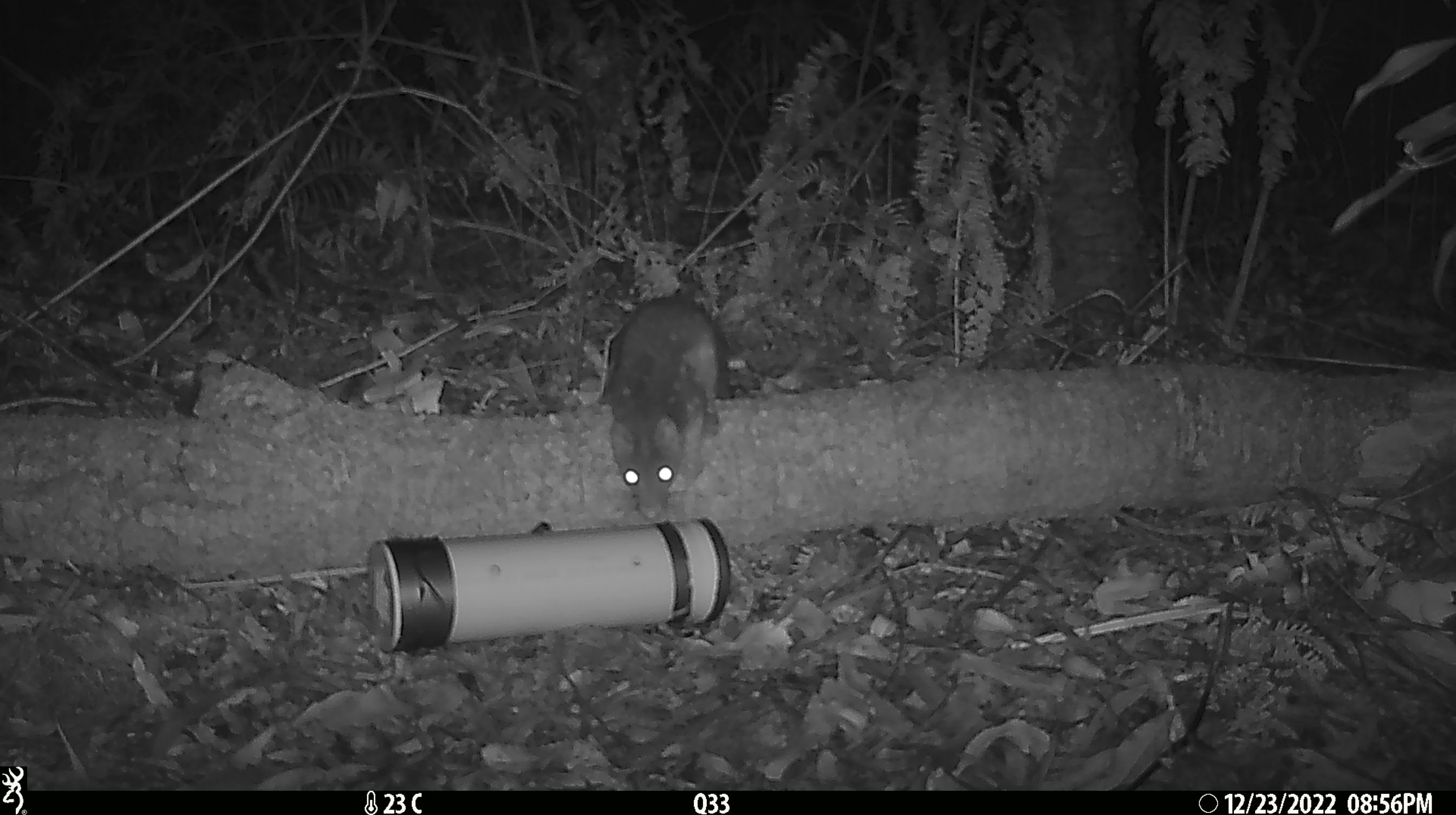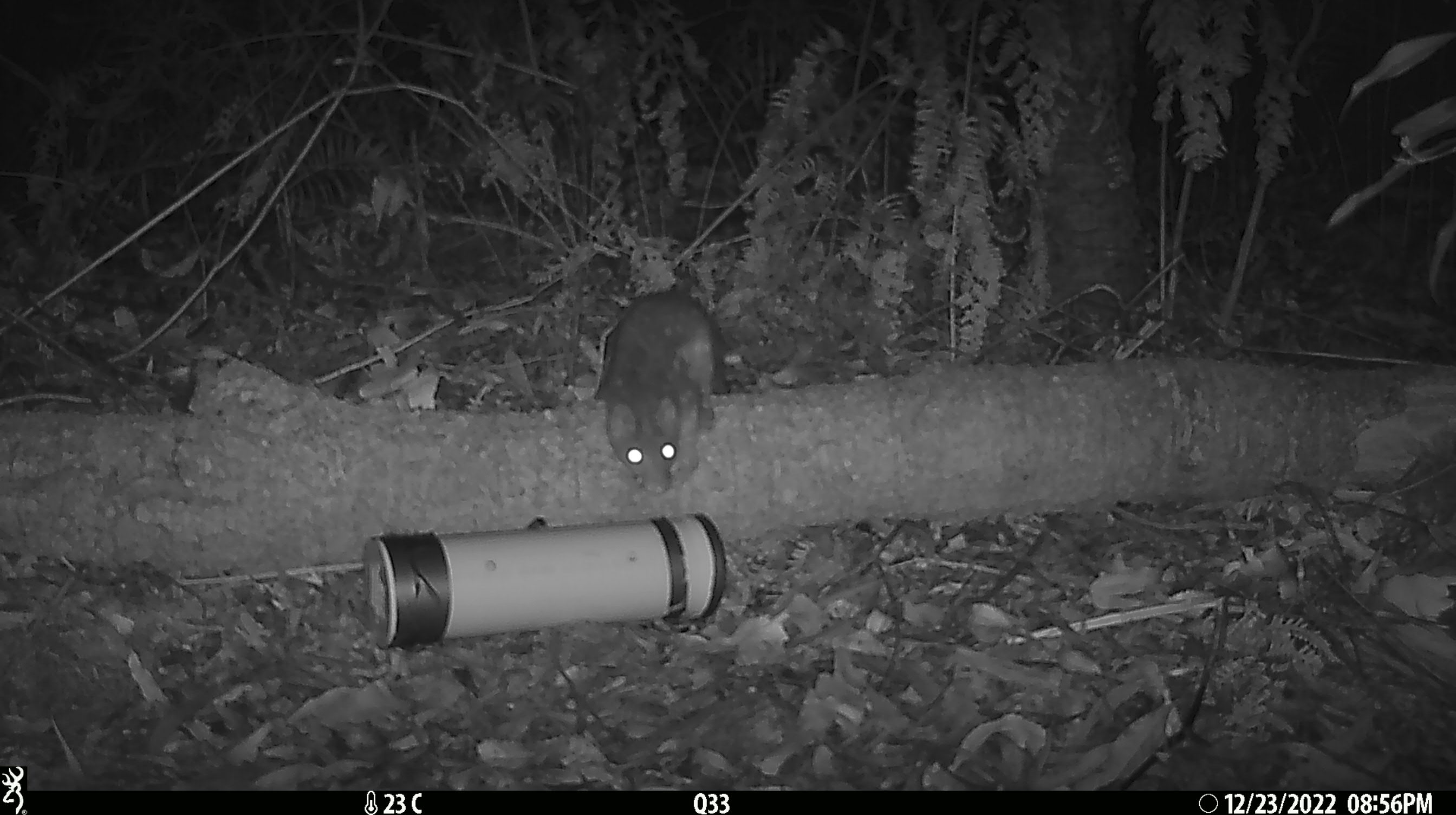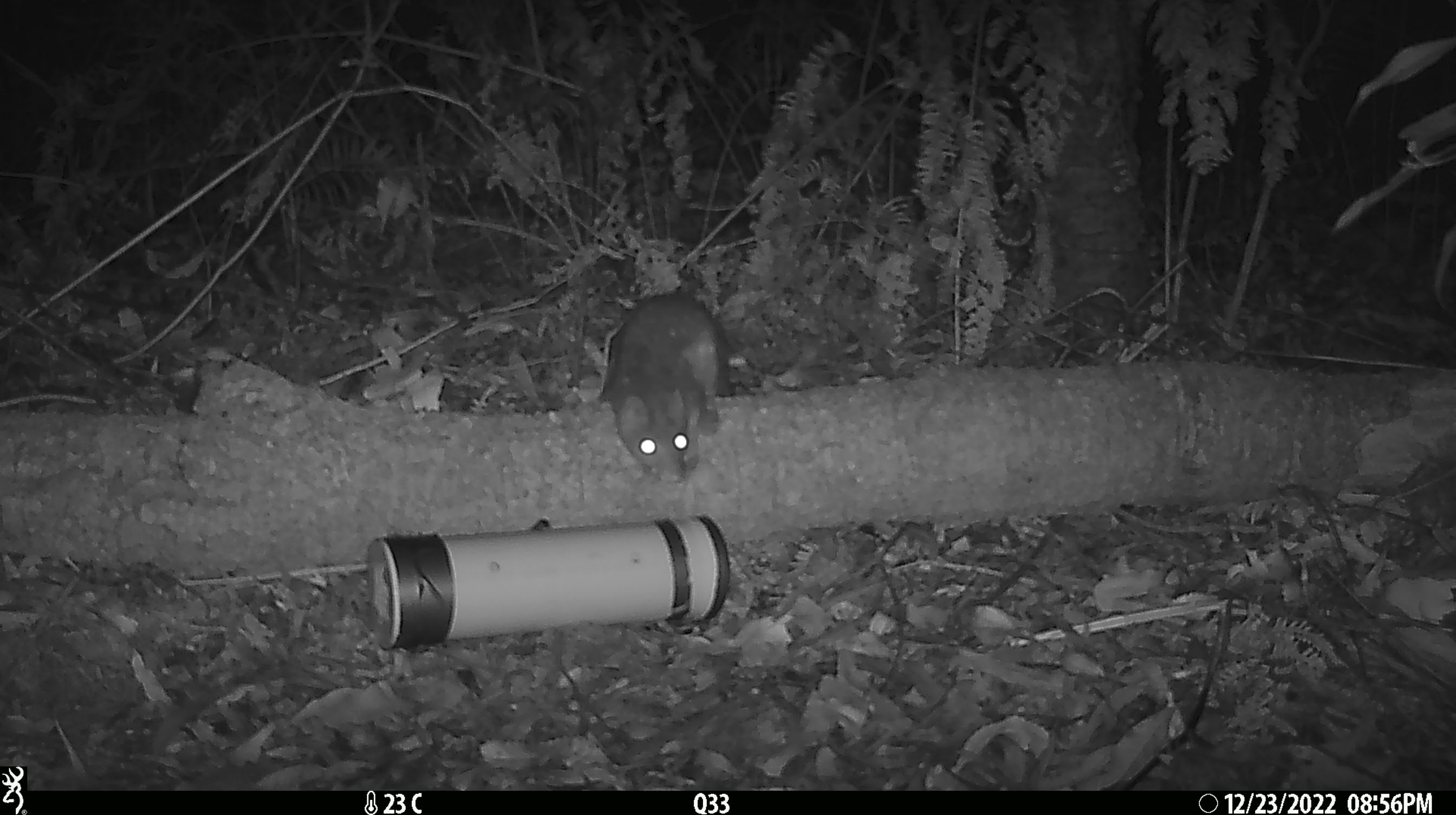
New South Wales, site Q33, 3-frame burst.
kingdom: Animalia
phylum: Chordata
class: Mammalia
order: Dasyuromorphia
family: Dasyuridae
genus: Dasyurus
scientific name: Dasyurus maculatus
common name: spotted-tailed quoll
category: quoll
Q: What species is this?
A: Quoll (spotted-tailed quoll) (Dasyurus maculatus).